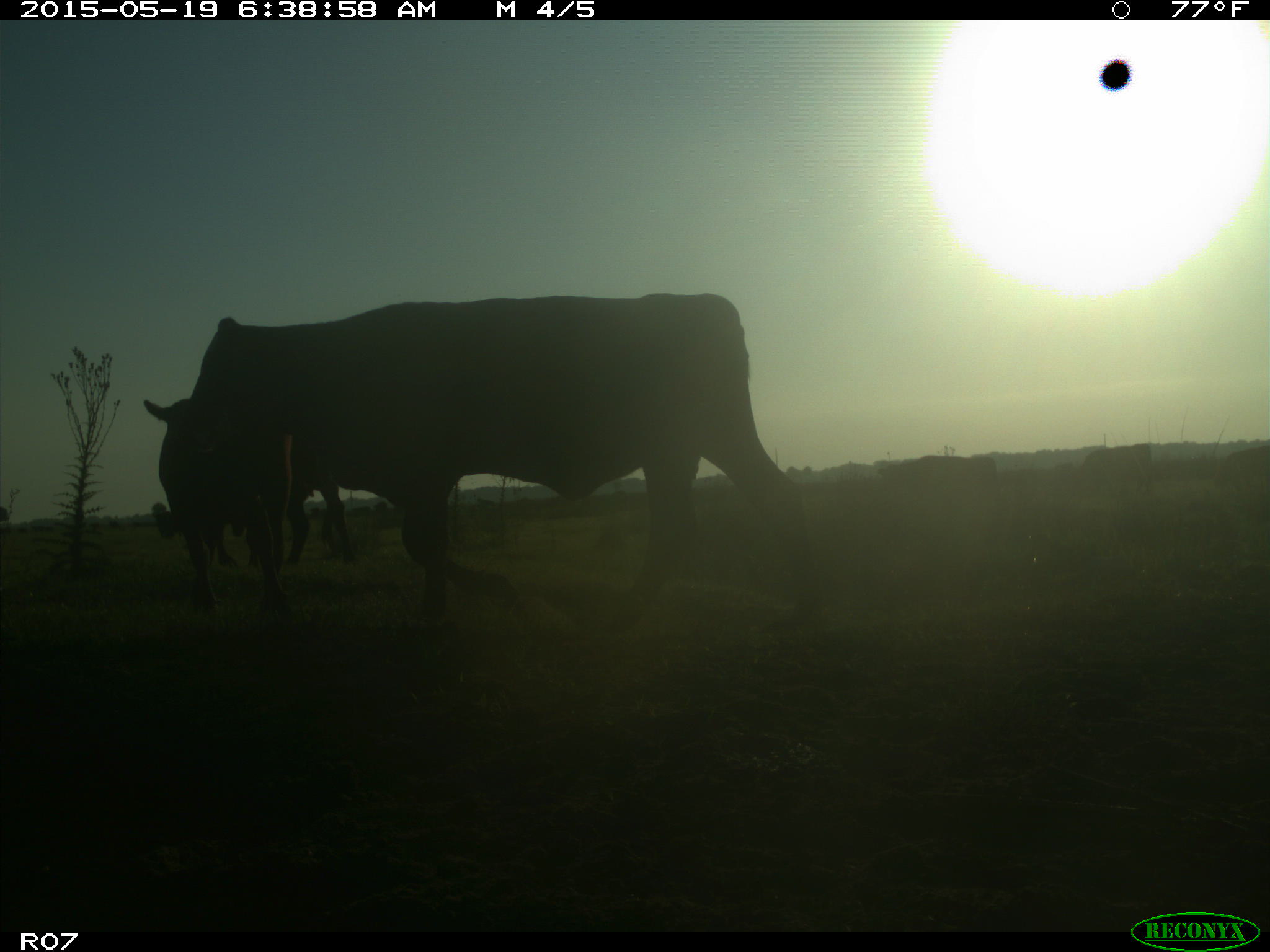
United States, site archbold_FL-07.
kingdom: Animalia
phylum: Chordata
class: Mammalia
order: Artiodactyla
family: Bovidae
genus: Bos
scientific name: Bos taurus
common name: domestic cow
Bos taurus (domestic cow).